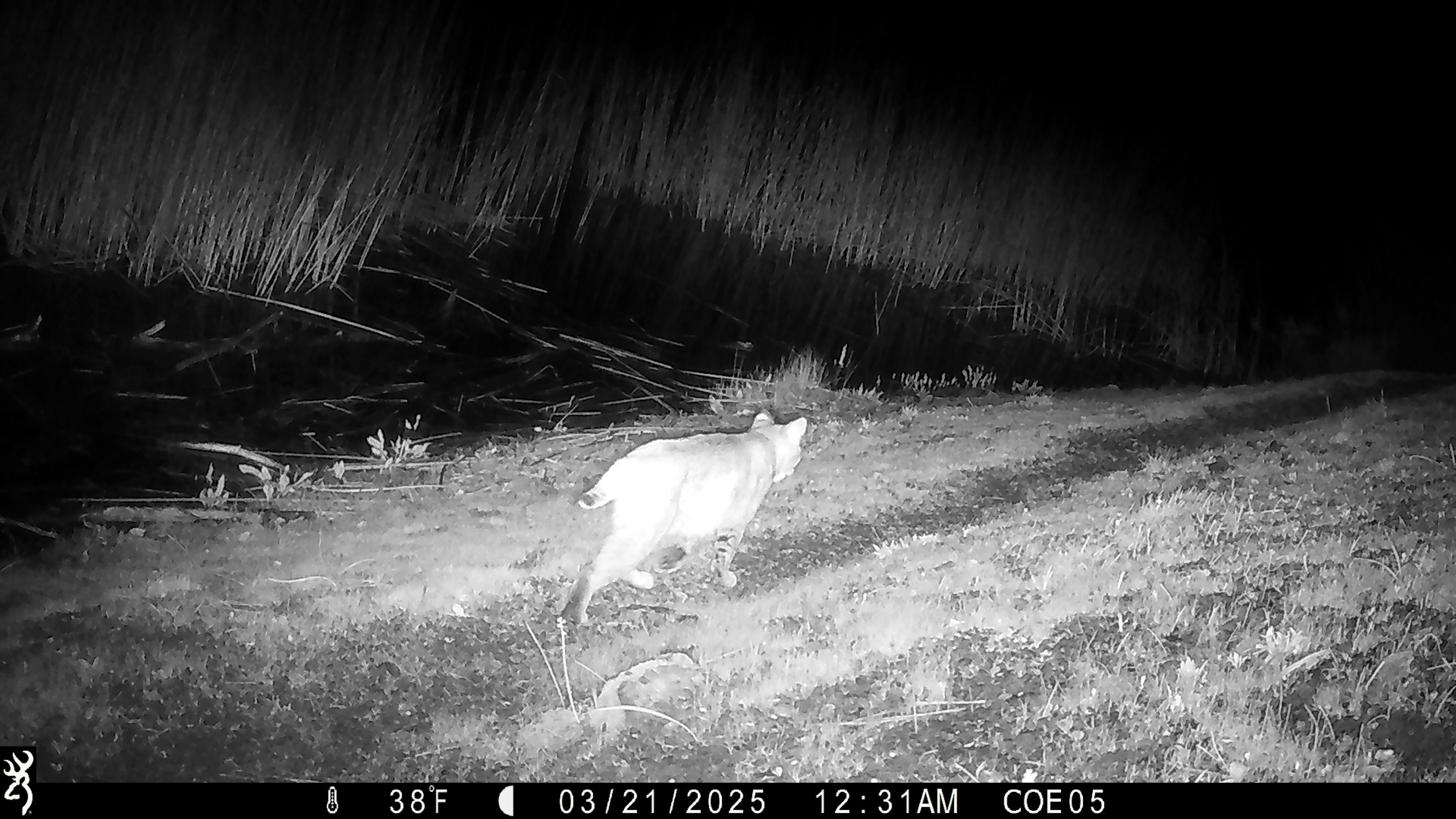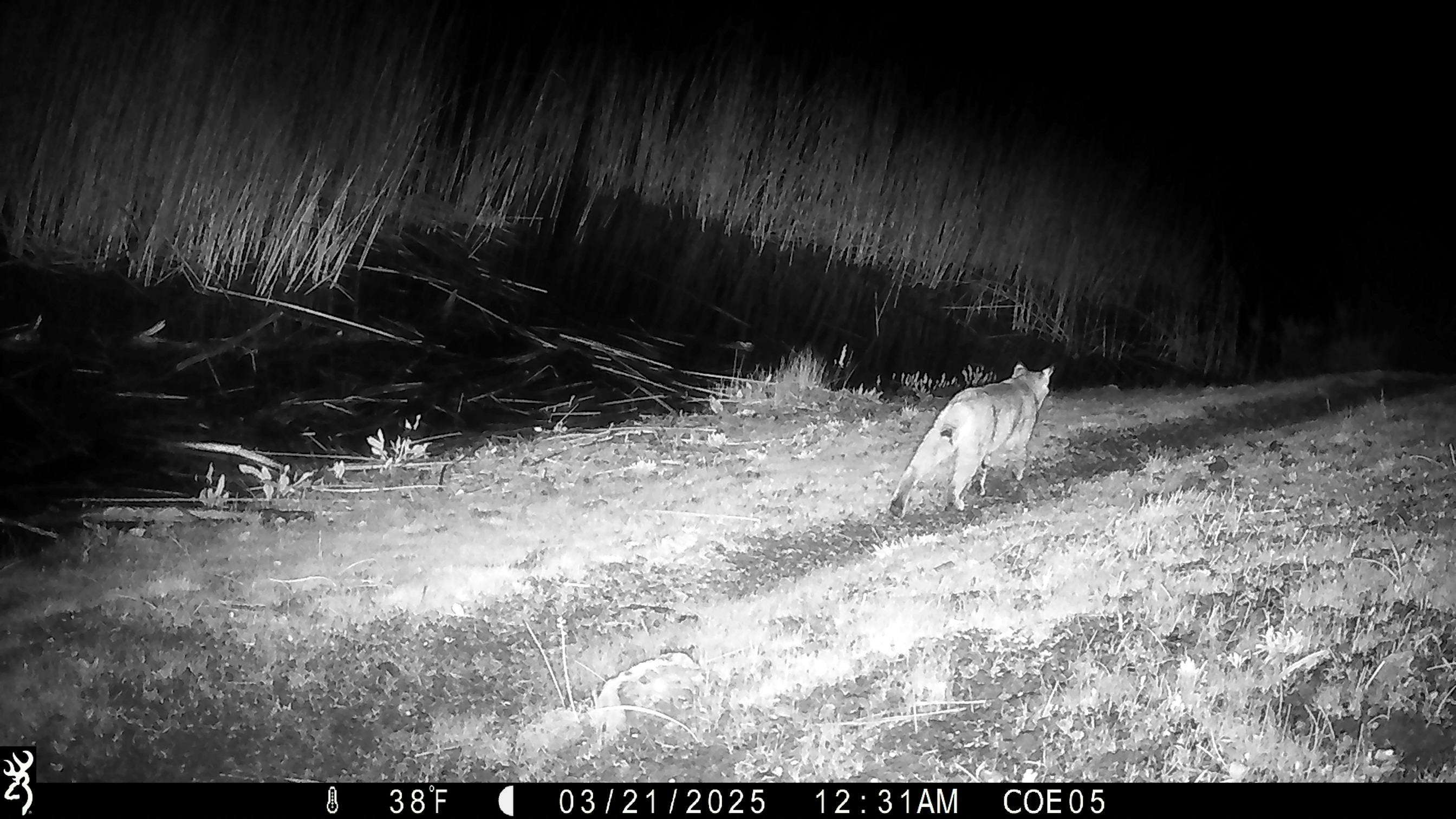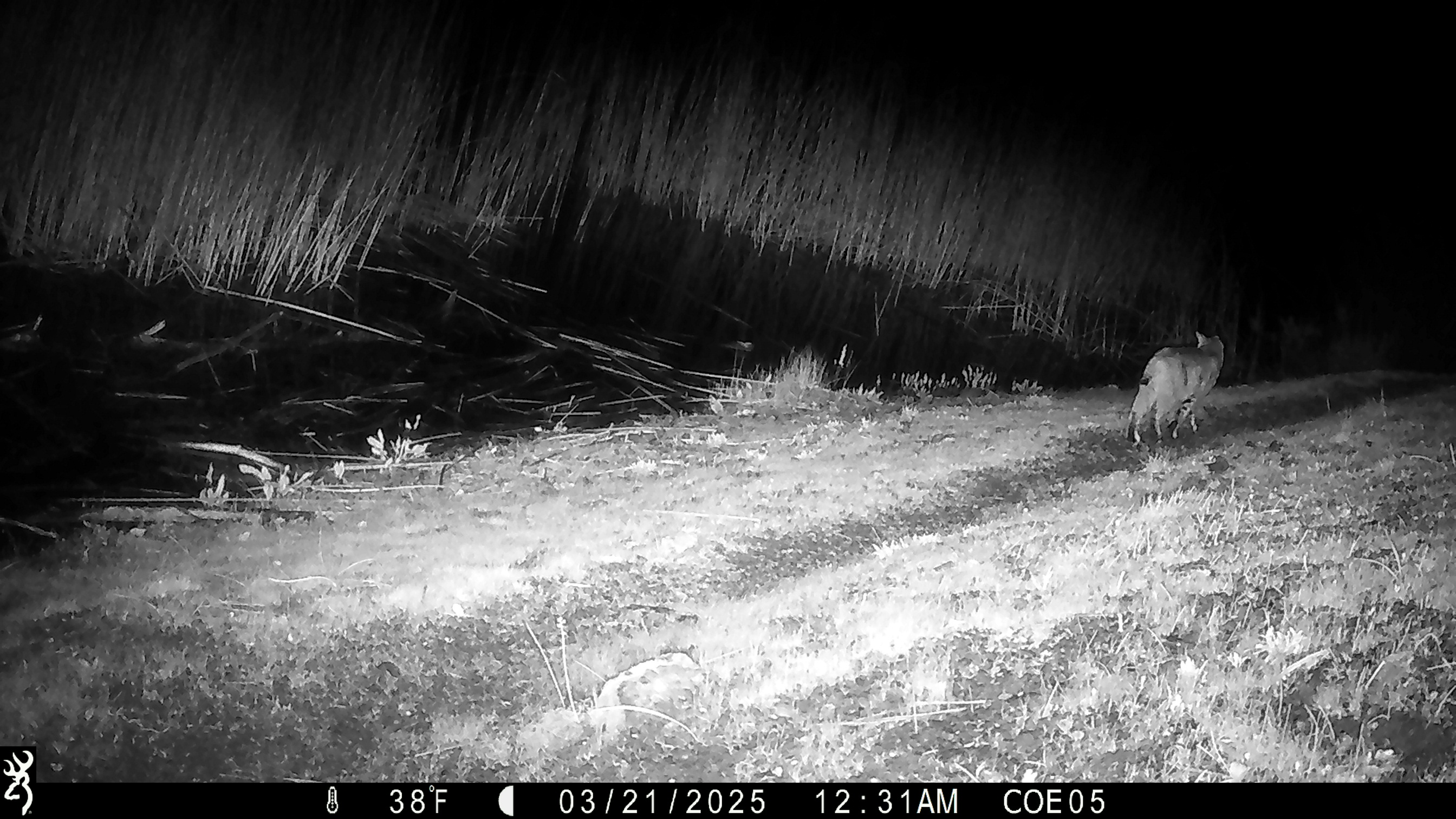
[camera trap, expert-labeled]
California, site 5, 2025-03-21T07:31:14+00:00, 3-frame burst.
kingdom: Animalia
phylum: Chordata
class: Mammalia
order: Carnivora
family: Felidae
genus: Lynx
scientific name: Lynx rufus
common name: bobcat